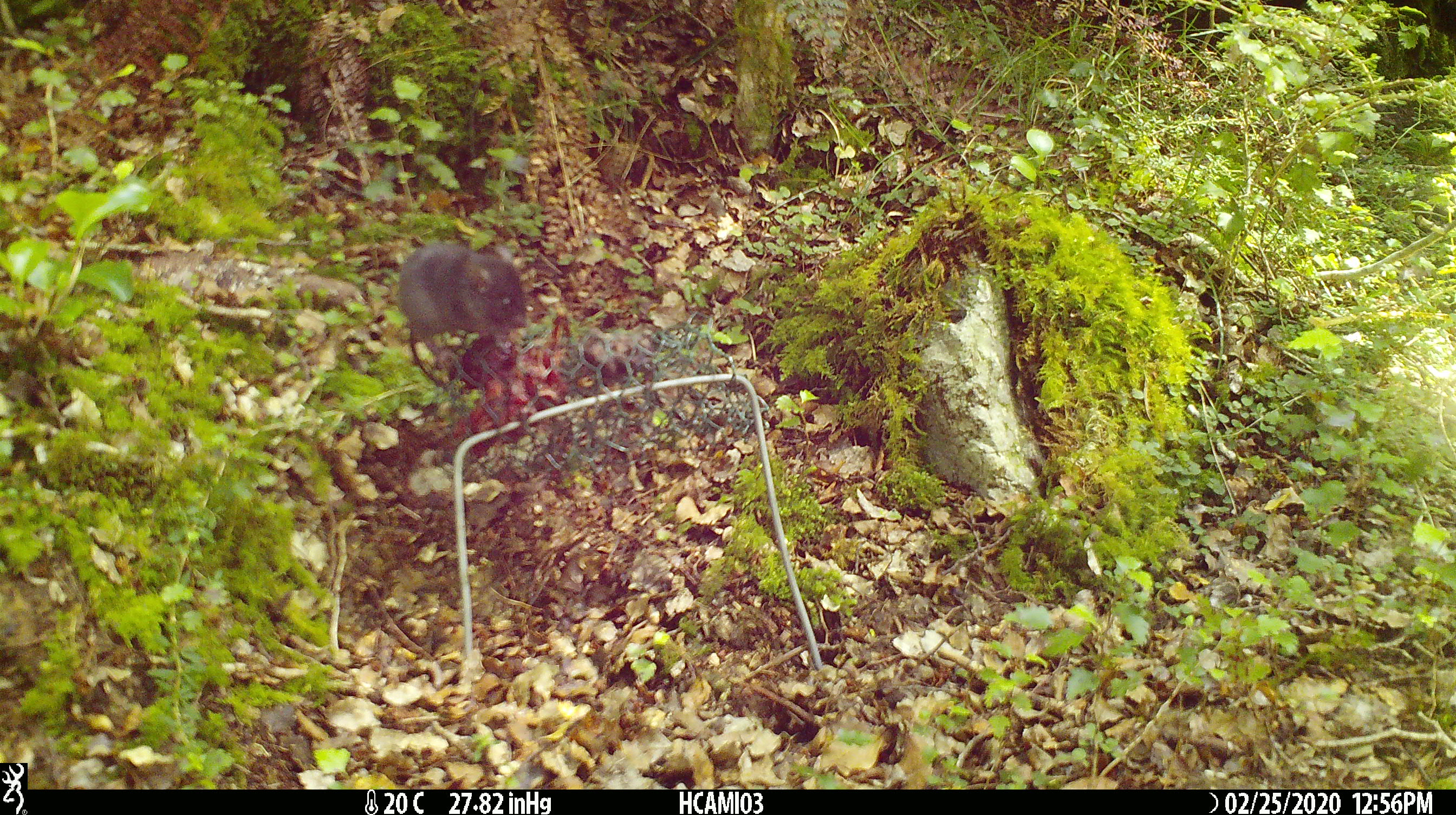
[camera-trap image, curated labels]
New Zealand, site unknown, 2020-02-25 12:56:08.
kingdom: Animalia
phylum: Chordata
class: Mammalia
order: Rodentia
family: Muridae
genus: Mus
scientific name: Mus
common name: mouse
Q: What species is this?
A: Mouse (Mus).